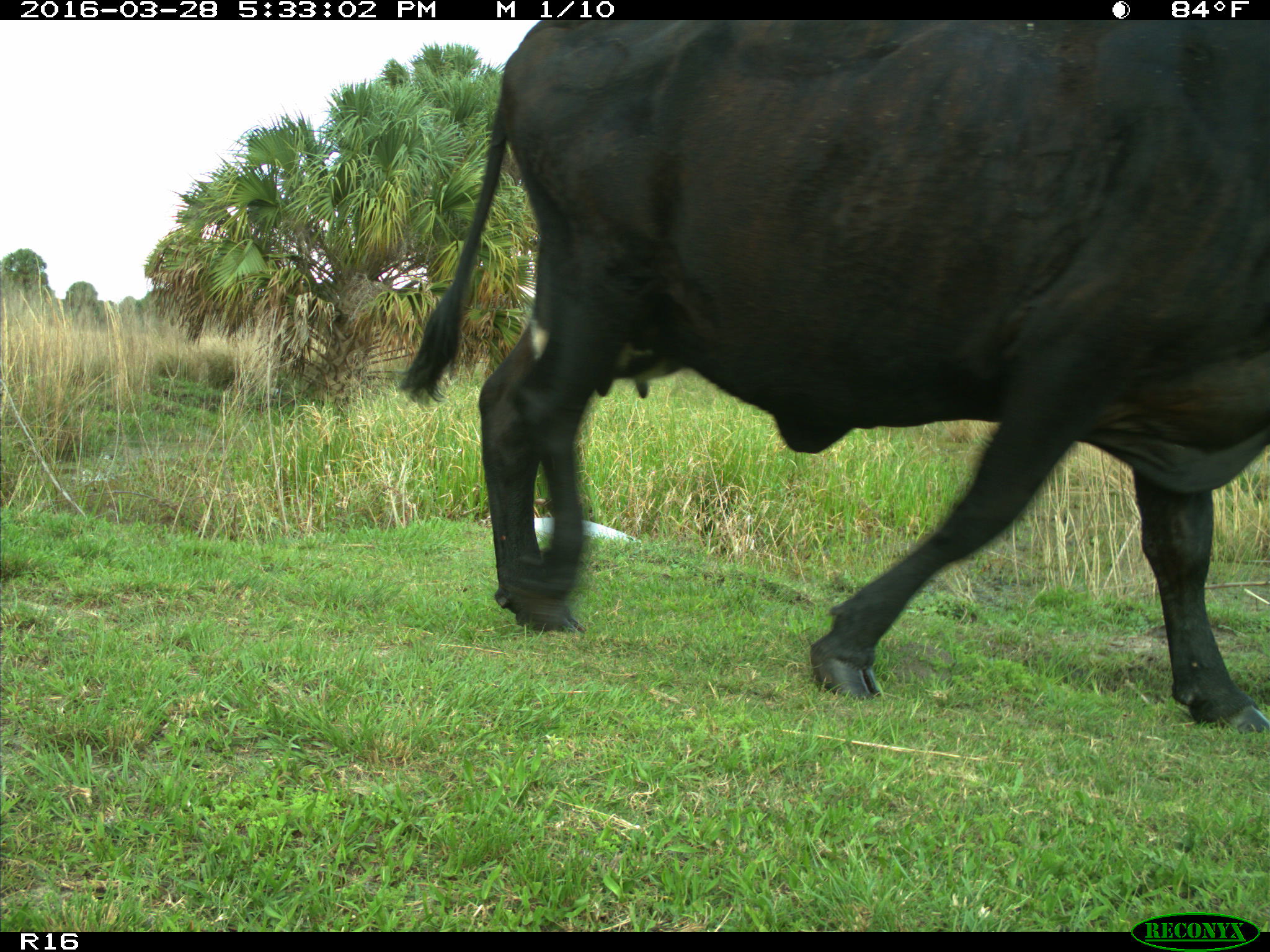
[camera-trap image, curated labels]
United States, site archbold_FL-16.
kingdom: Animalia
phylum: Chordata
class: Mammalia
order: Artiodactyla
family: Bovidae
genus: Bos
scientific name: Bos taurus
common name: domestic cow